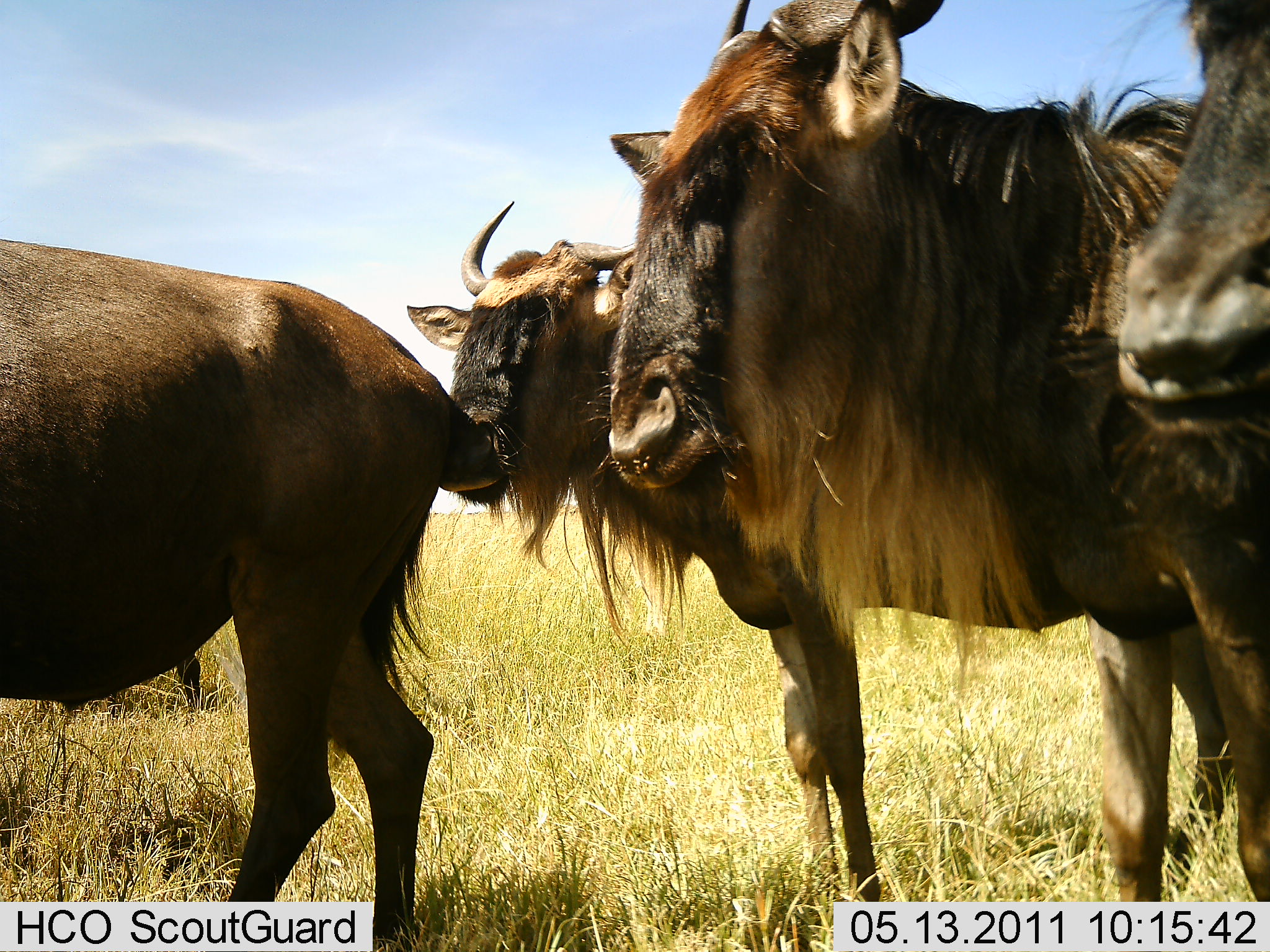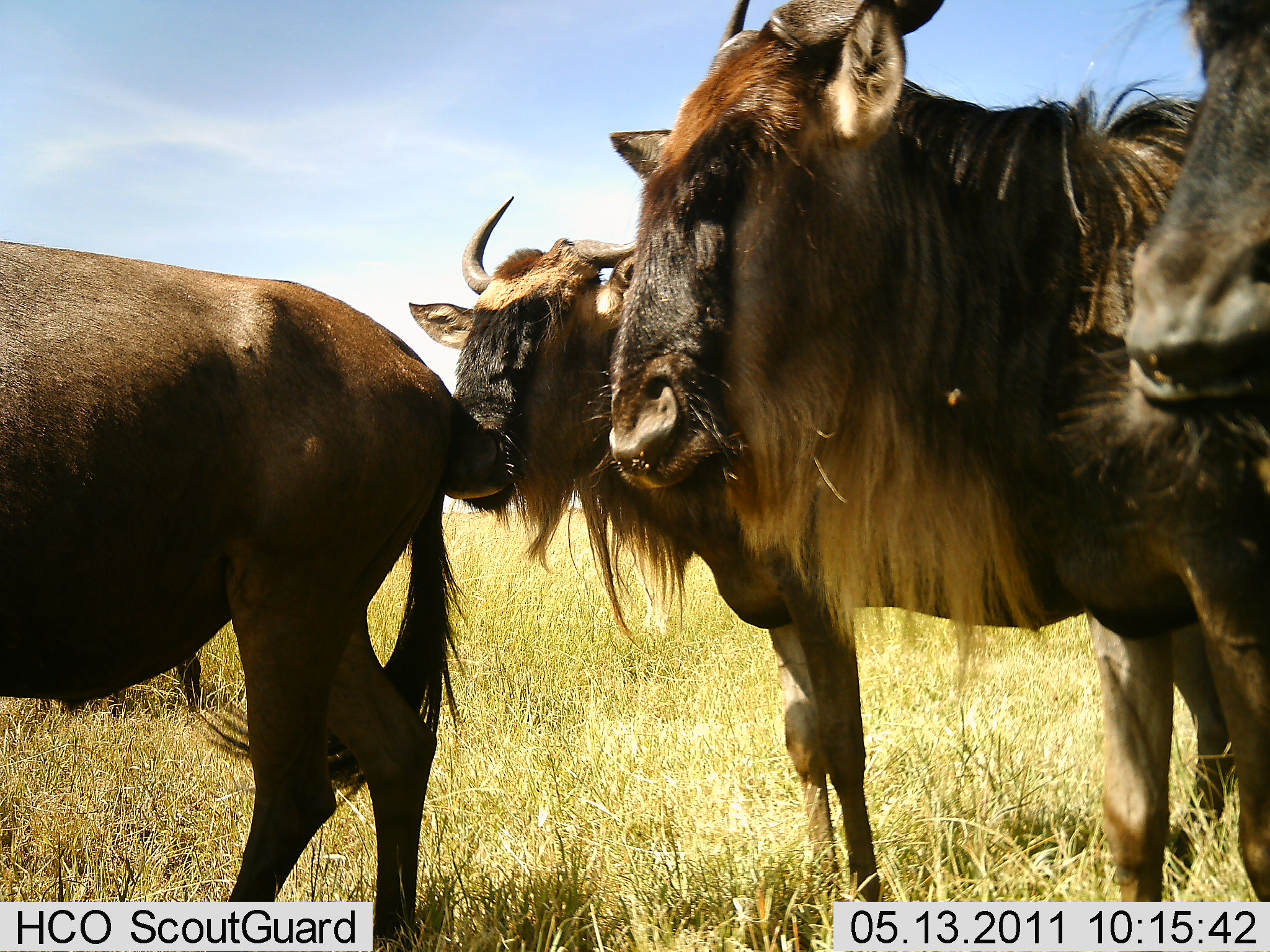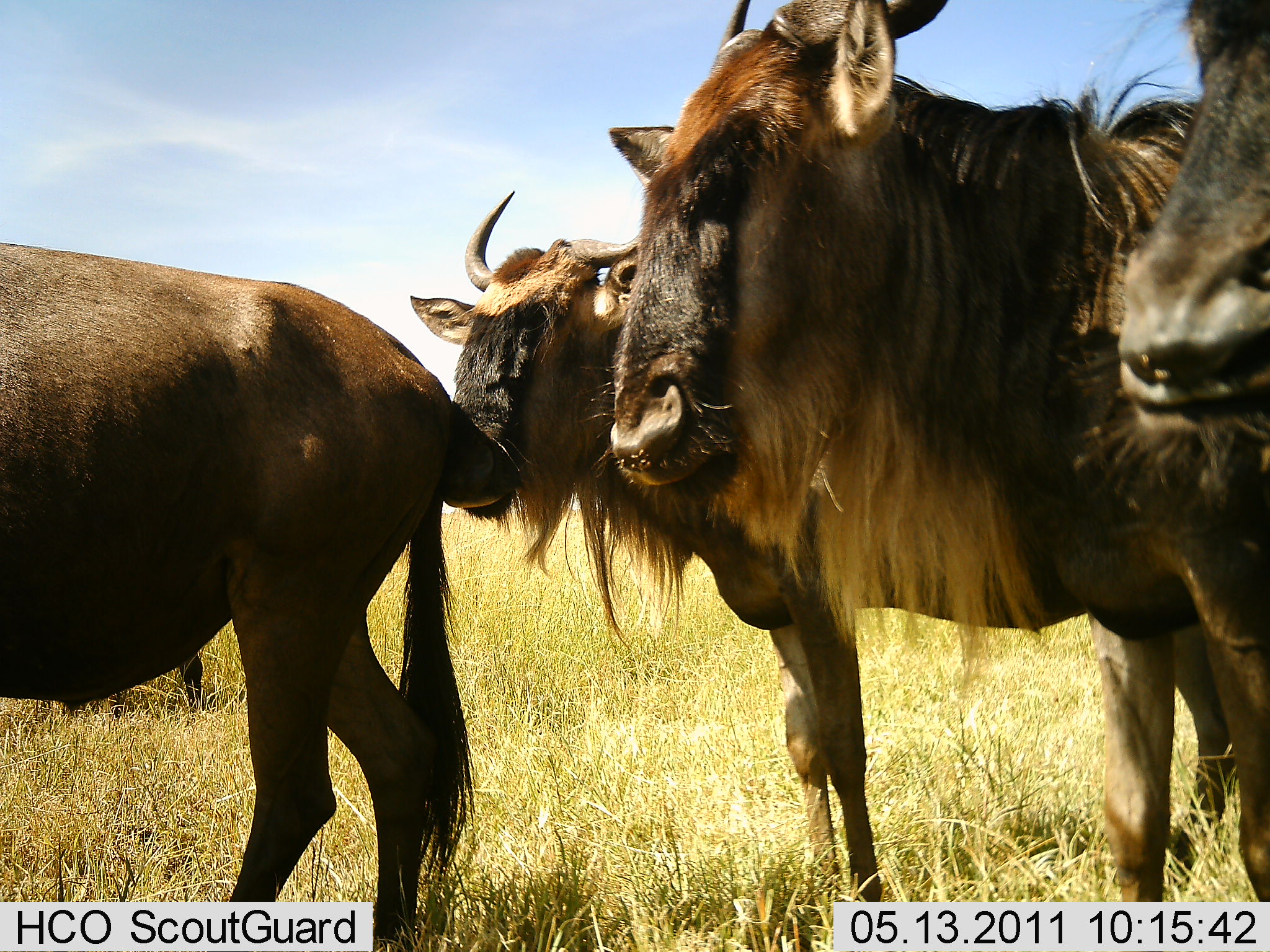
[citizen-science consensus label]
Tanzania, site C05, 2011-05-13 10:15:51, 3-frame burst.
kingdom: Animalia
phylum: Chordata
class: Mammalia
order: Artiodactyla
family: Bovidae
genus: Connochaetes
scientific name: Connochaetes taurinus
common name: blue wildebeest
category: wildebeest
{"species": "wildebeest (blue wildebeest) (Connochaetes taurinus)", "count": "4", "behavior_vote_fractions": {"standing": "100%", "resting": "8%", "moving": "8%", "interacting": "8%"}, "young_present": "0%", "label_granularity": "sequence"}